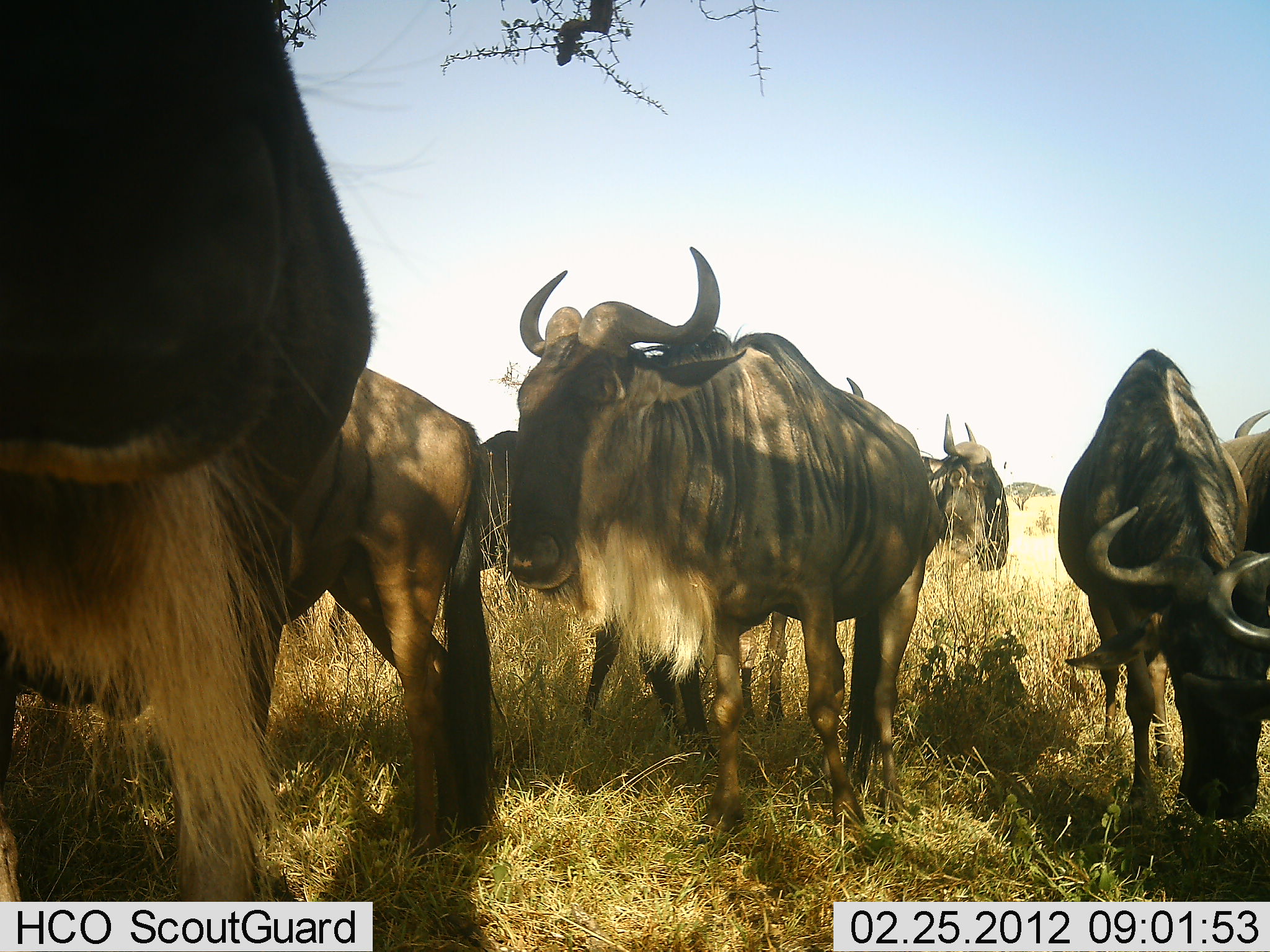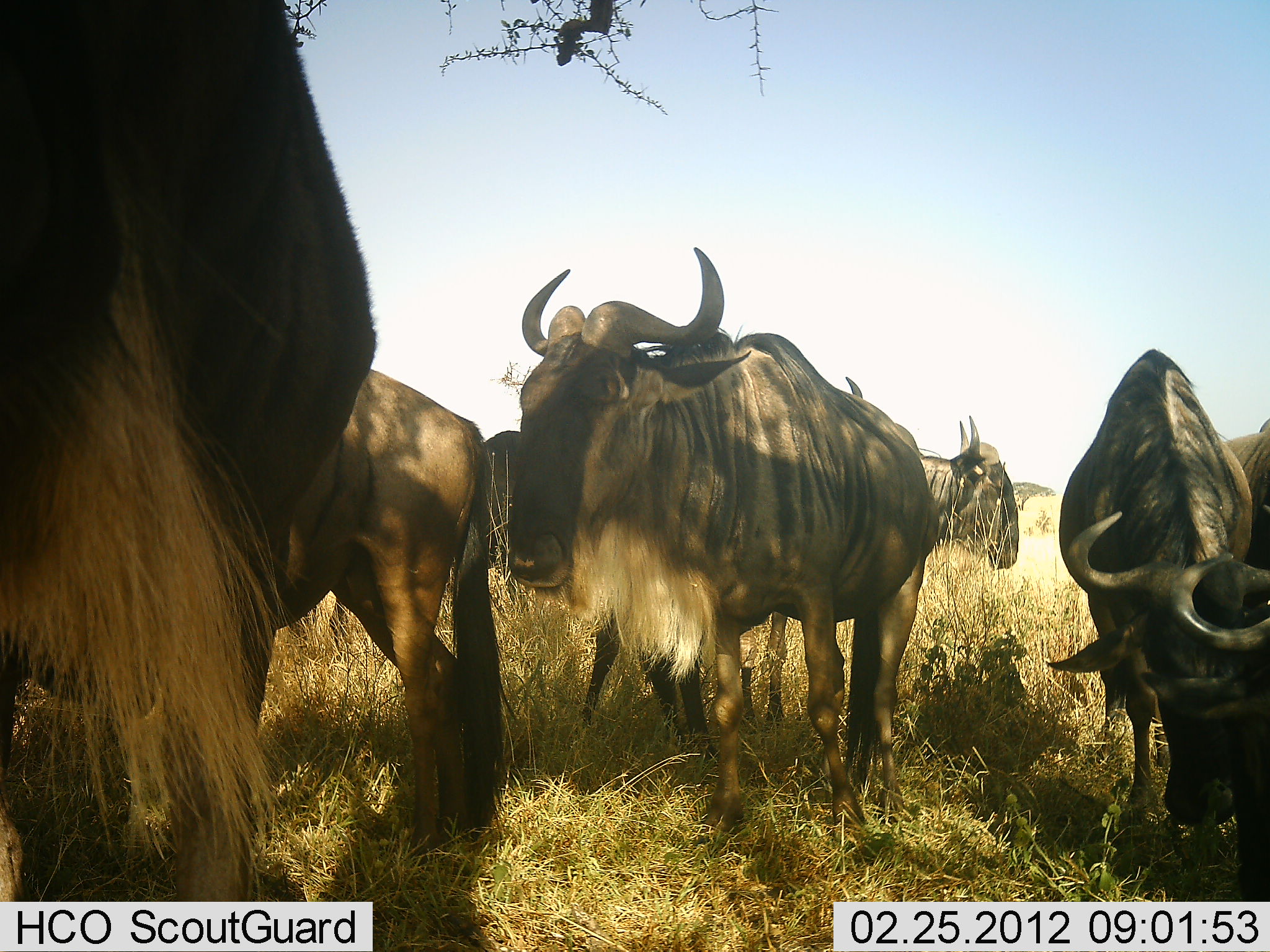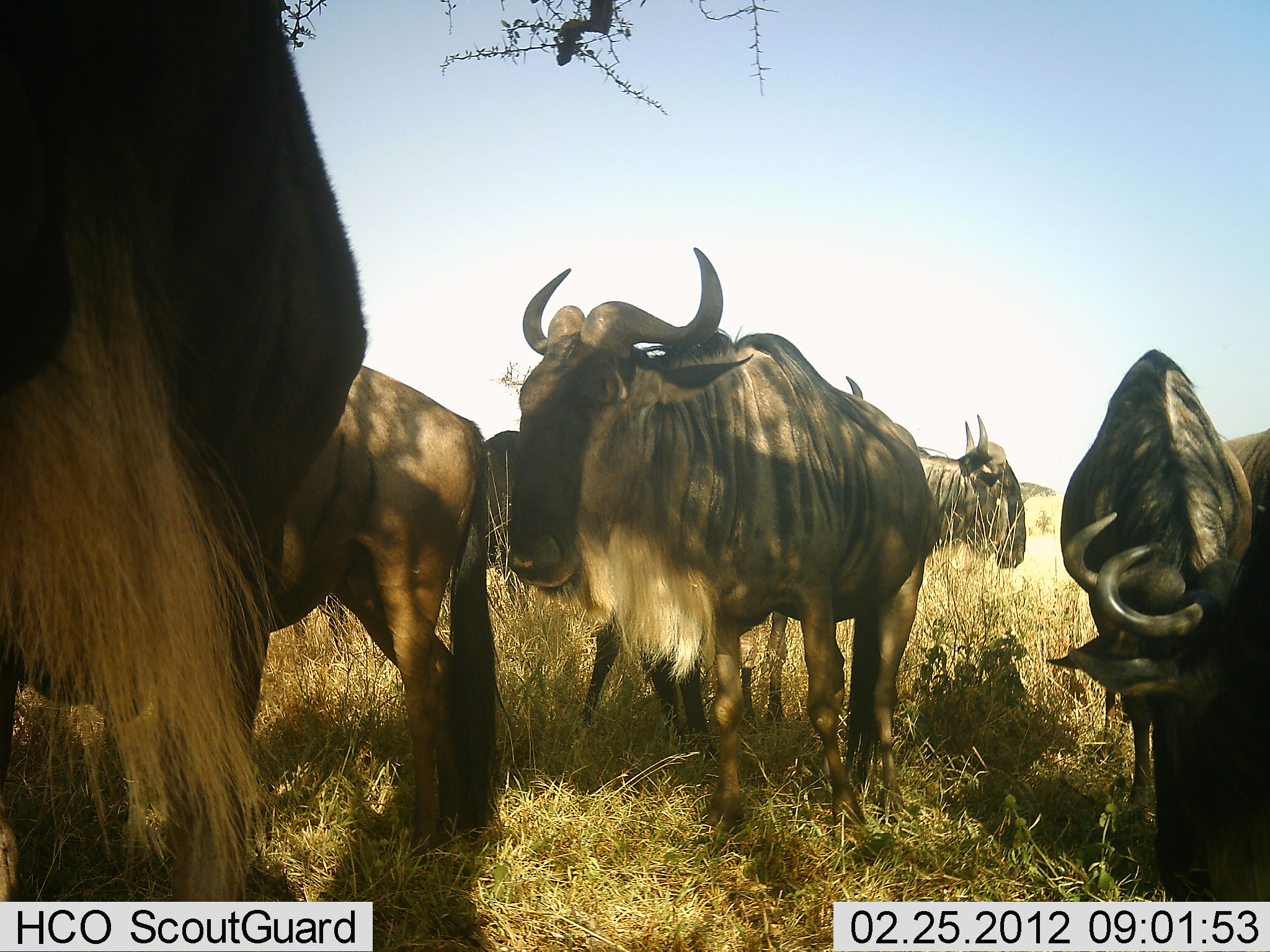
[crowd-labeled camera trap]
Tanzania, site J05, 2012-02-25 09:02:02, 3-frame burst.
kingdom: Animalia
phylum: Chordata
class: Mammalia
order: Artiodactyla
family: Bovidae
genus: Connochaetes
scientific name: Connochaetes taurinus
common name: blue wildebeest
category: wildebeest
Wildebeest (blue wildebeest) (Connochaetes taurinus), count 7. Behavior (volunteer vote fractions): standing 79%, resting 4%, moving 4%, interacting 4%. Young present (vote fraction): 0%. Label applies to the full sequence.